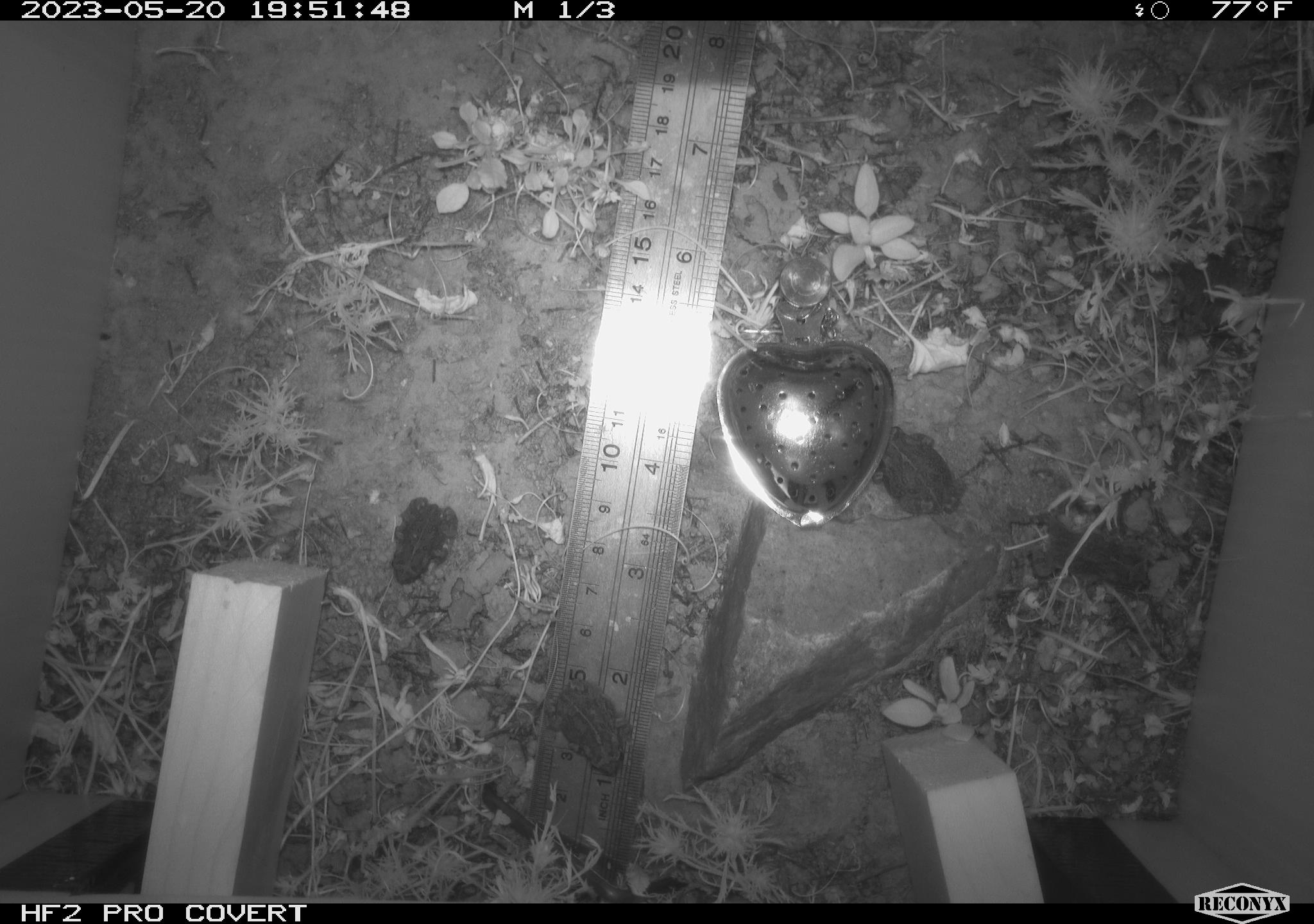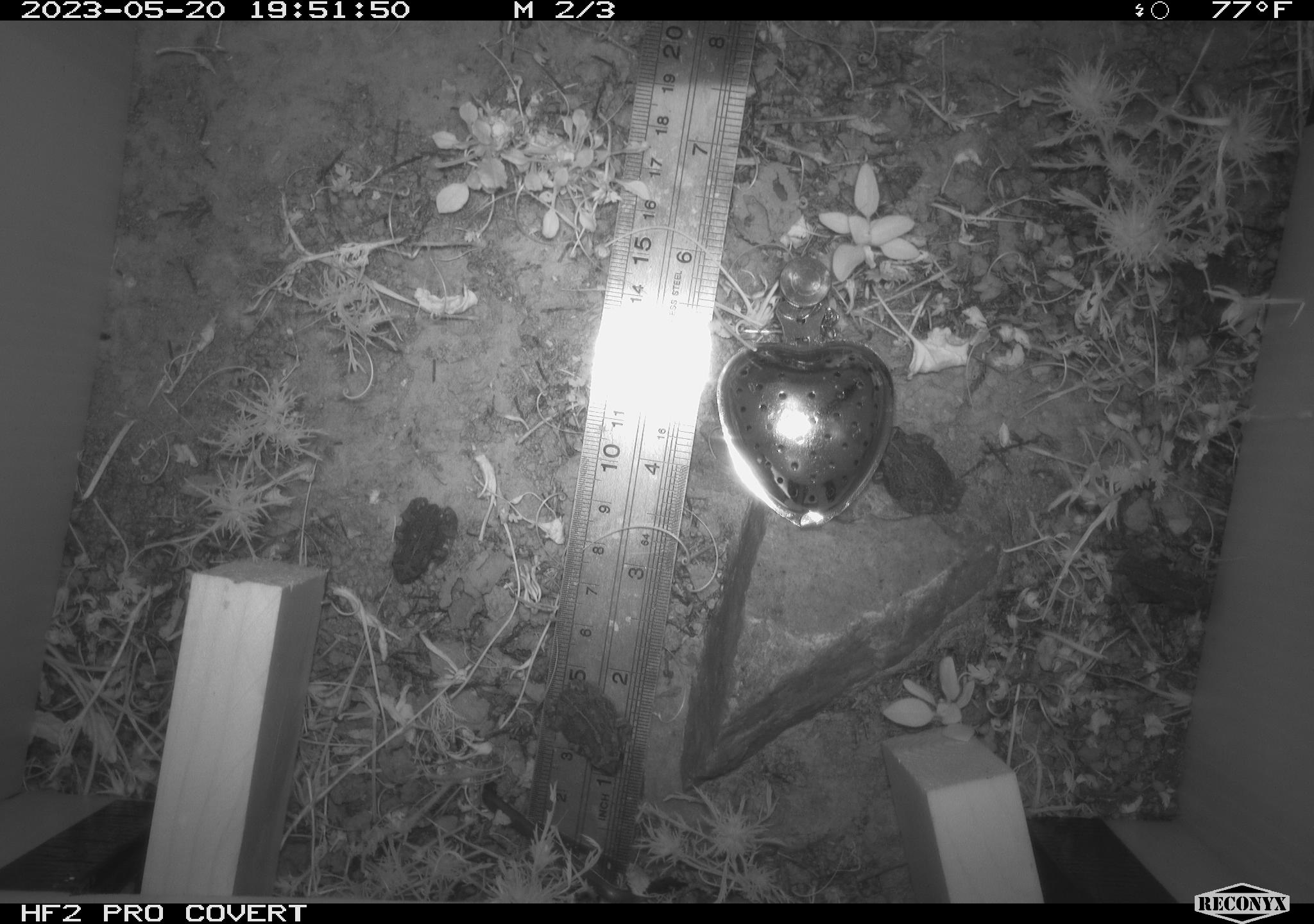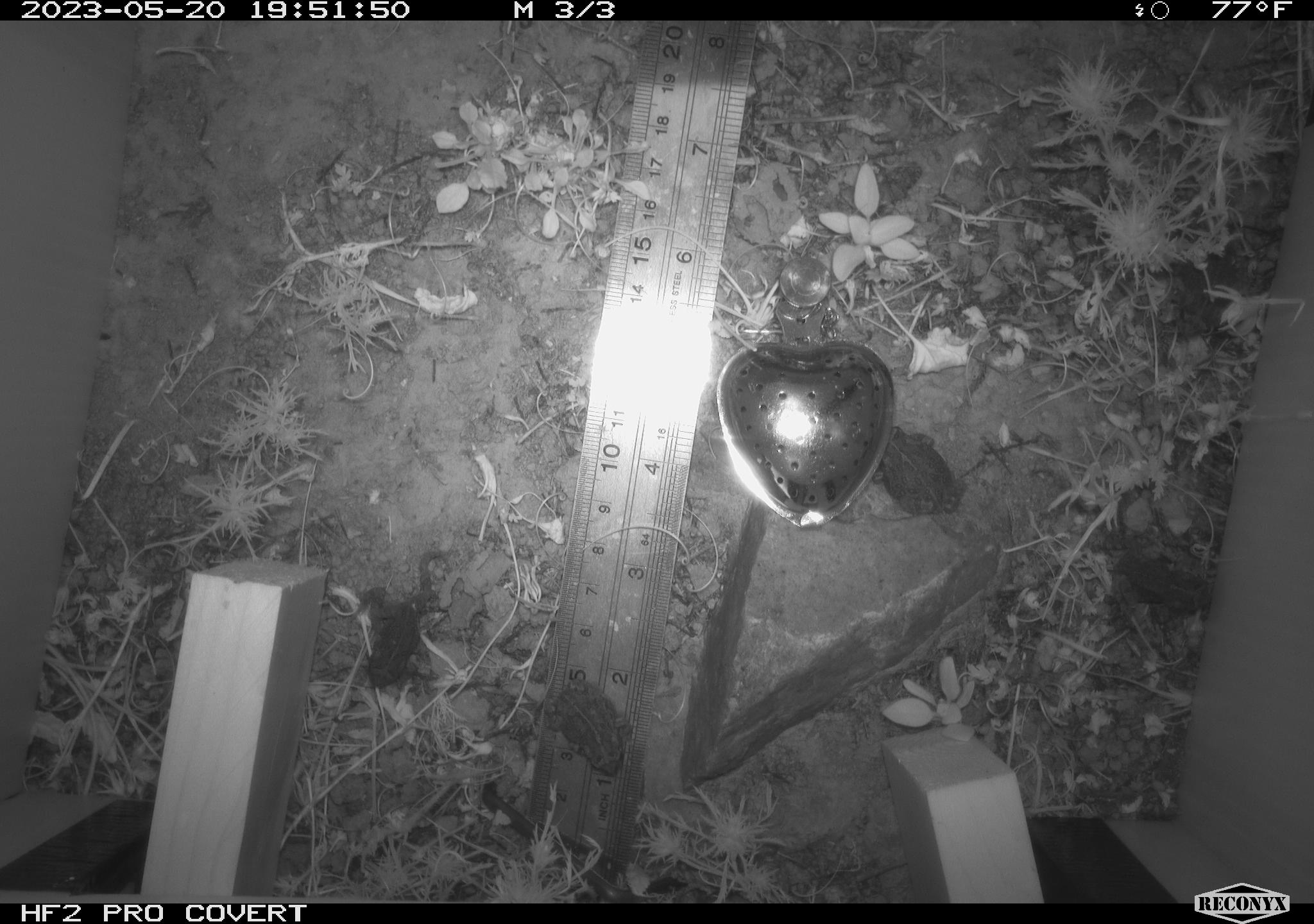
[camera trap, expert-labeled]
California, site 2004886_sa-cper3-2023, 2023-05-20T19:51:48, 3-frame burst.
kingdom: Animalia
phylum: Chordata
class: Amphibia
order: Anura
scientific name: Anura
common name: frogs